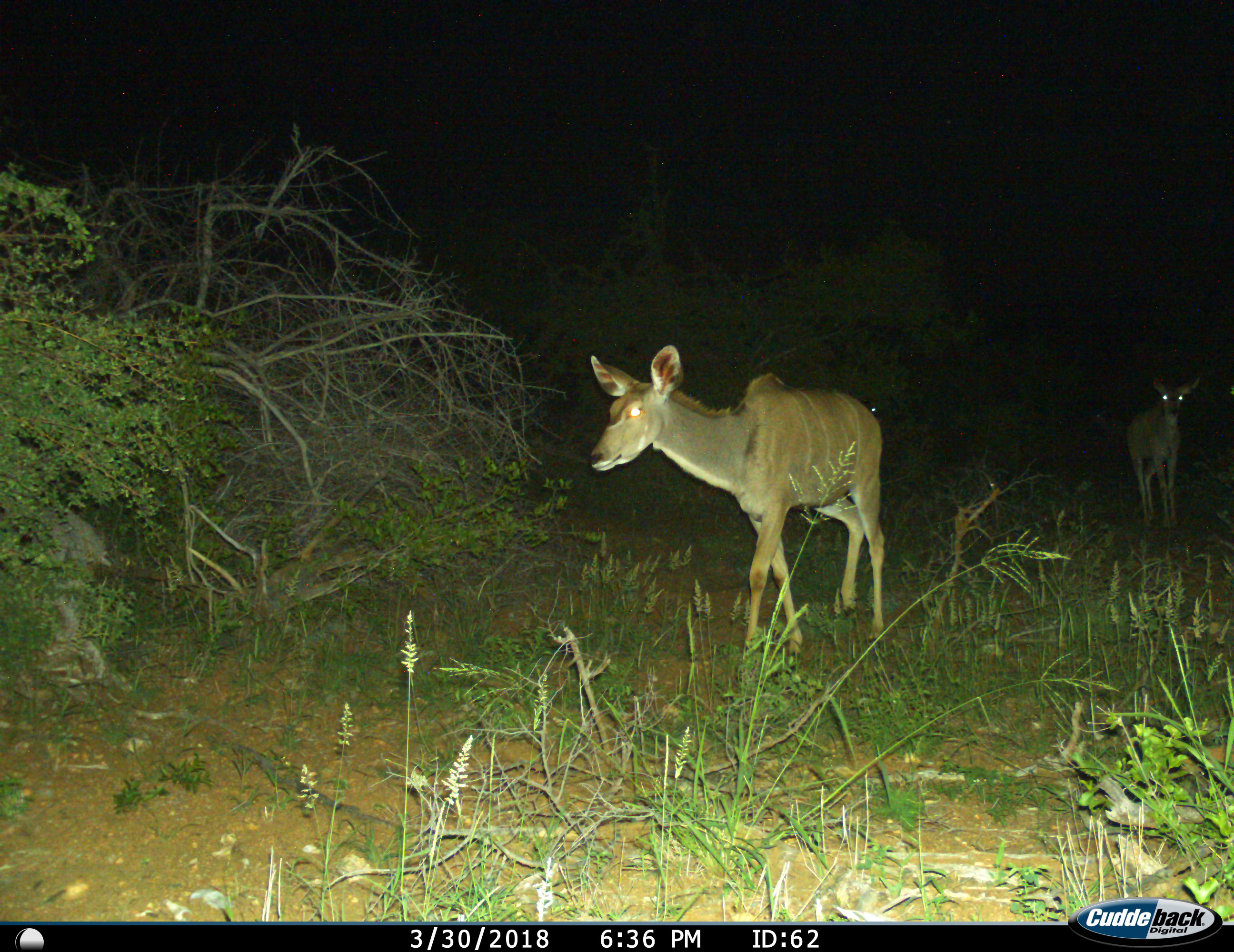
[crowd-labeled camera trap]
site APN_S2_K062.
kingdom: Animalia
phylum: Chordata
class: Mammalia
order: Artiodactyla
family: Bovidae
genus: Tragelaphus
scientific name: Tragelaphus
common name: kudu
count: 2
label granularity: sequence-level